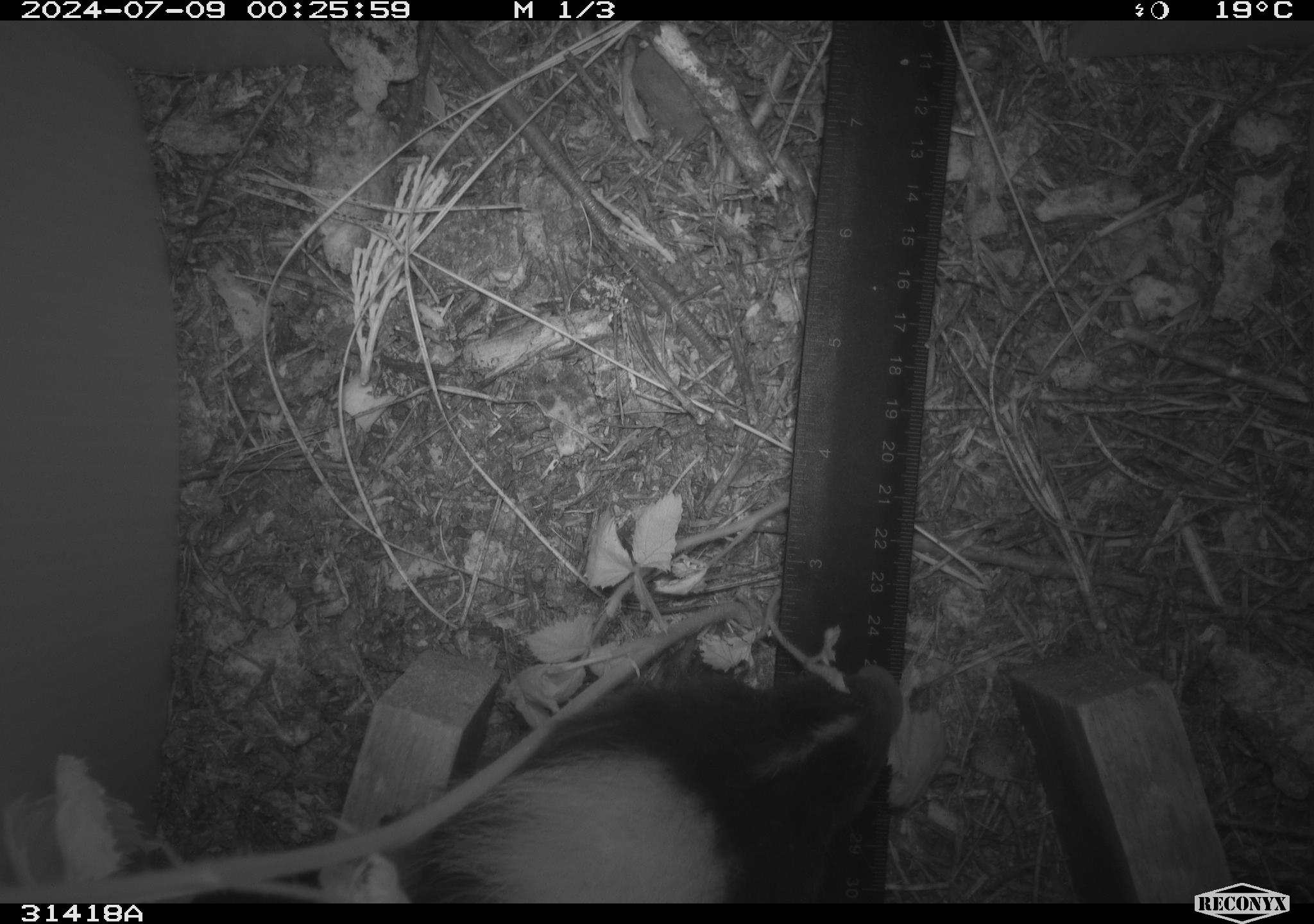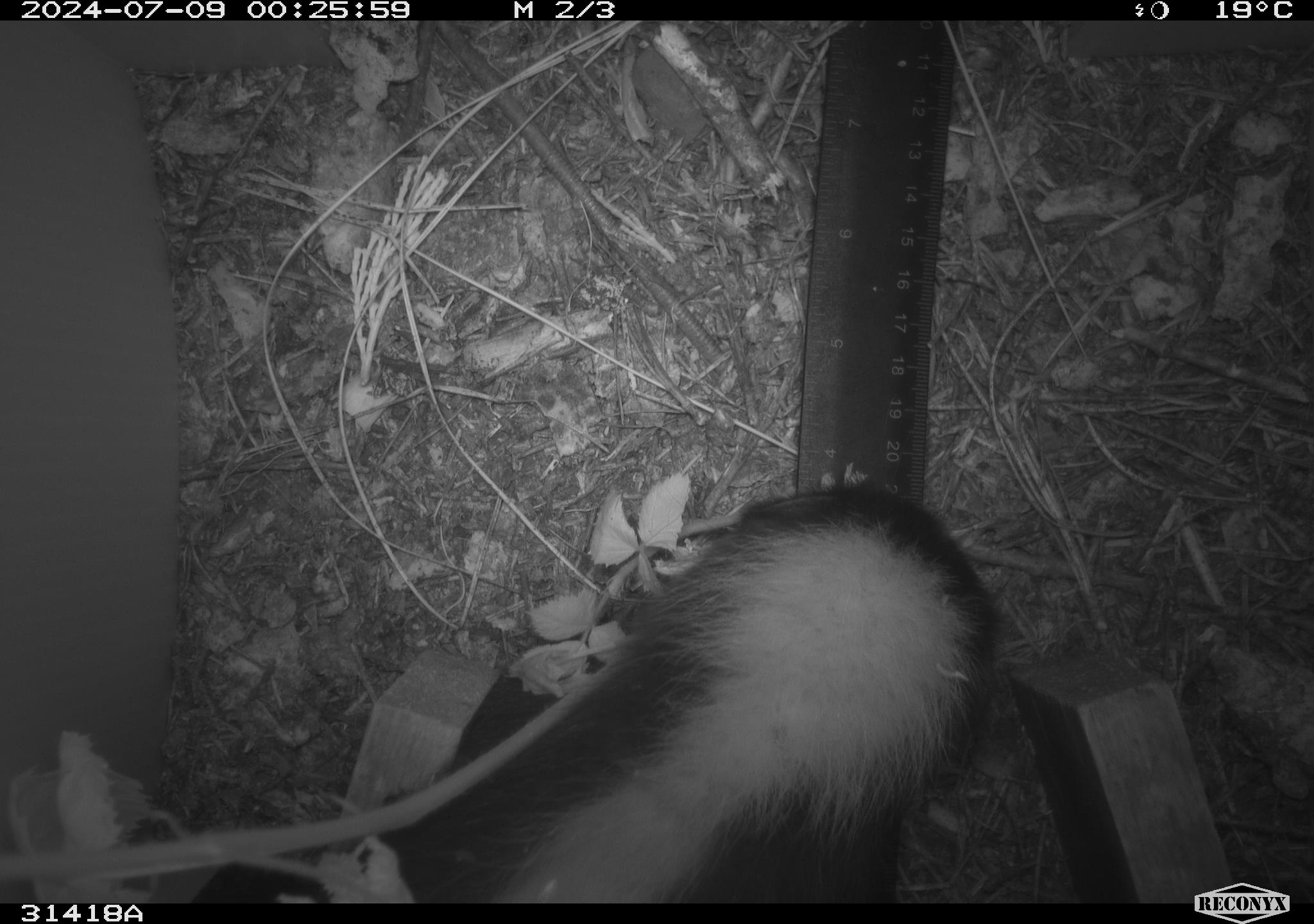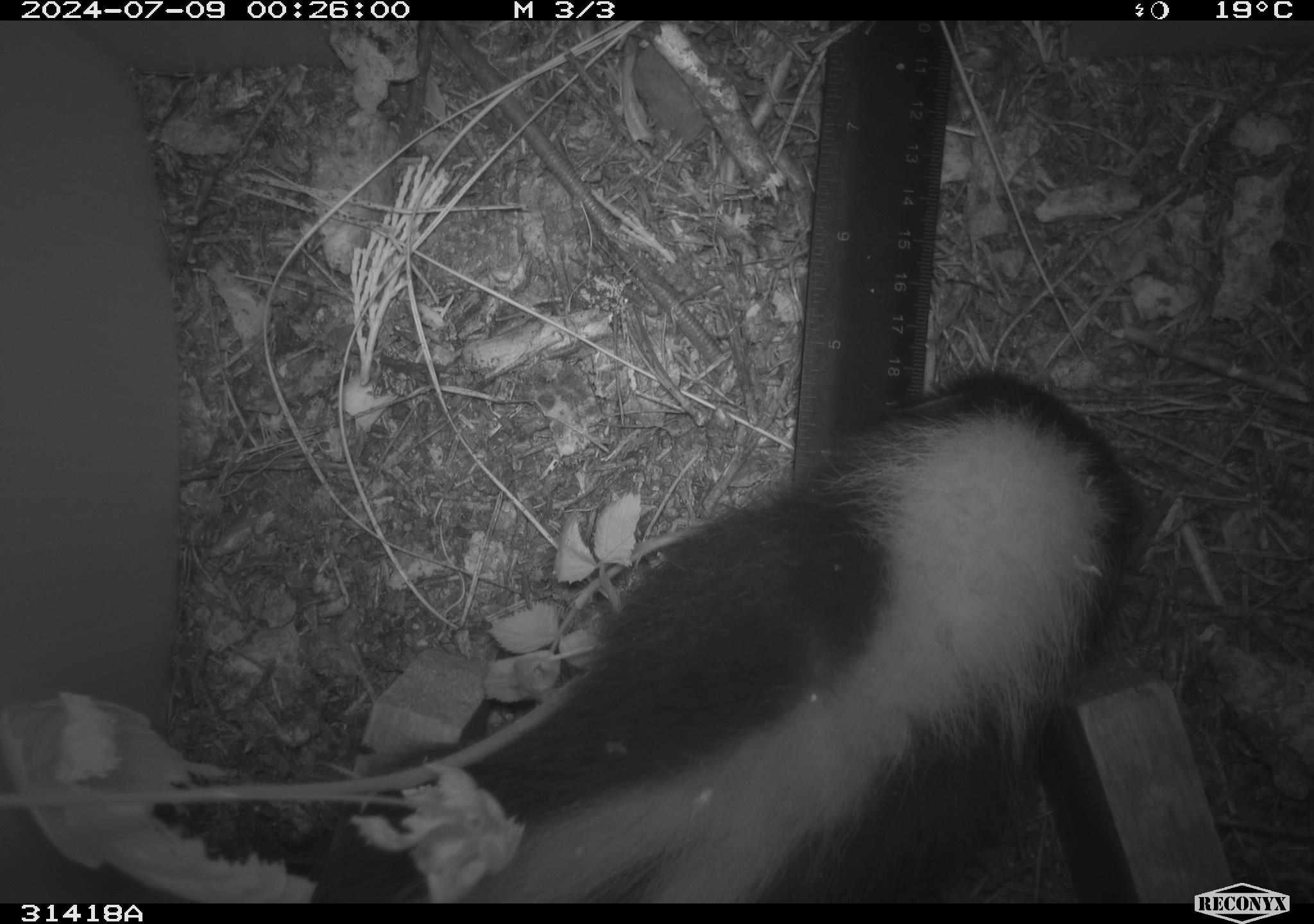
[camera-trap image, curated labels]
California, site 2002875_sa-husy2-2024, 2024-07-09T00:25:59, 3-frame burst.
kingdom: Animalia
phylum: Chordata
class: Mammalia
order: Carnivora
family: Mephitidae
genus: Mephitis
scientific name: Mephitis mephitis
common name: striped skunk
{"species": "striped skunk (Mephitis mephitis)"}